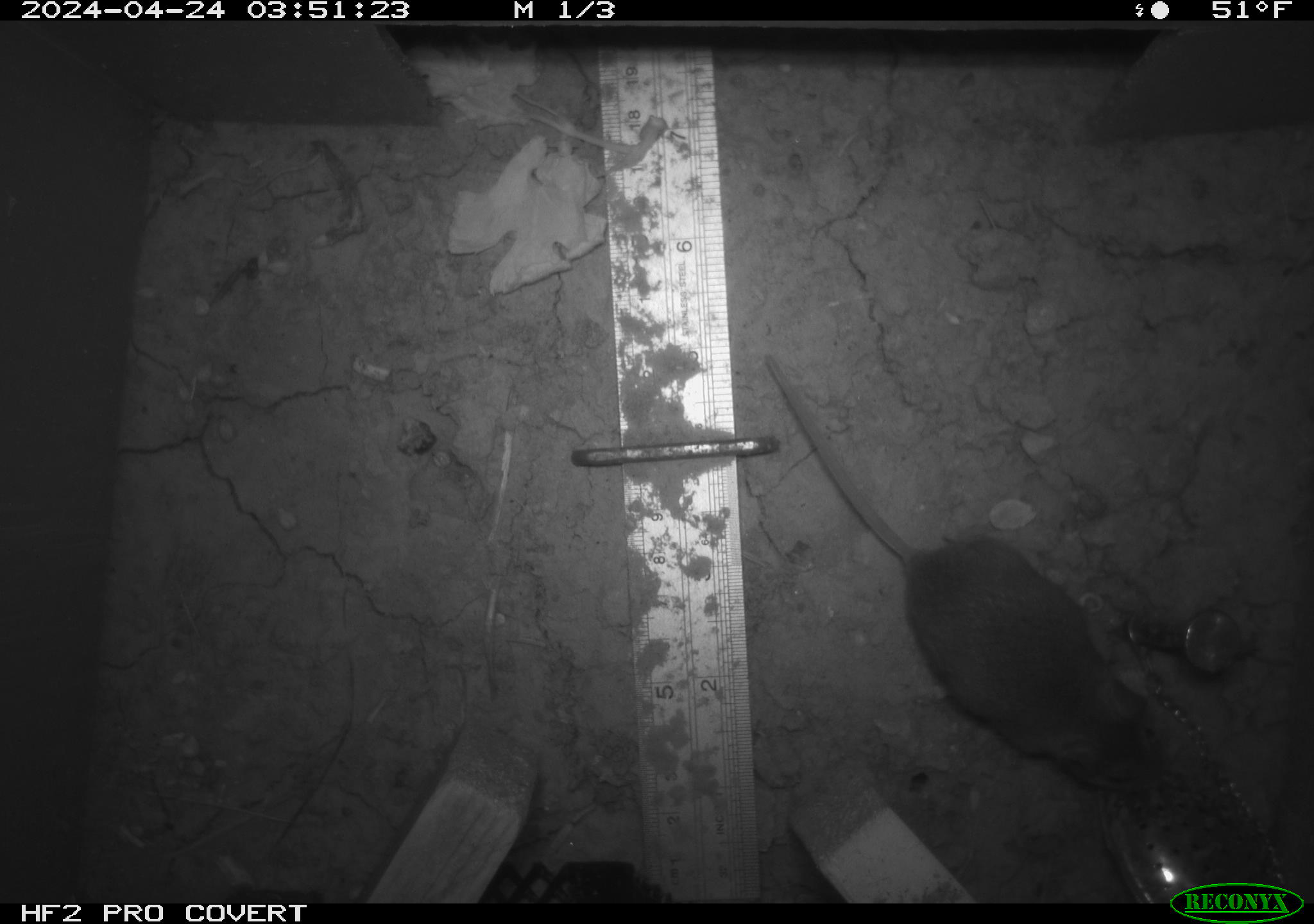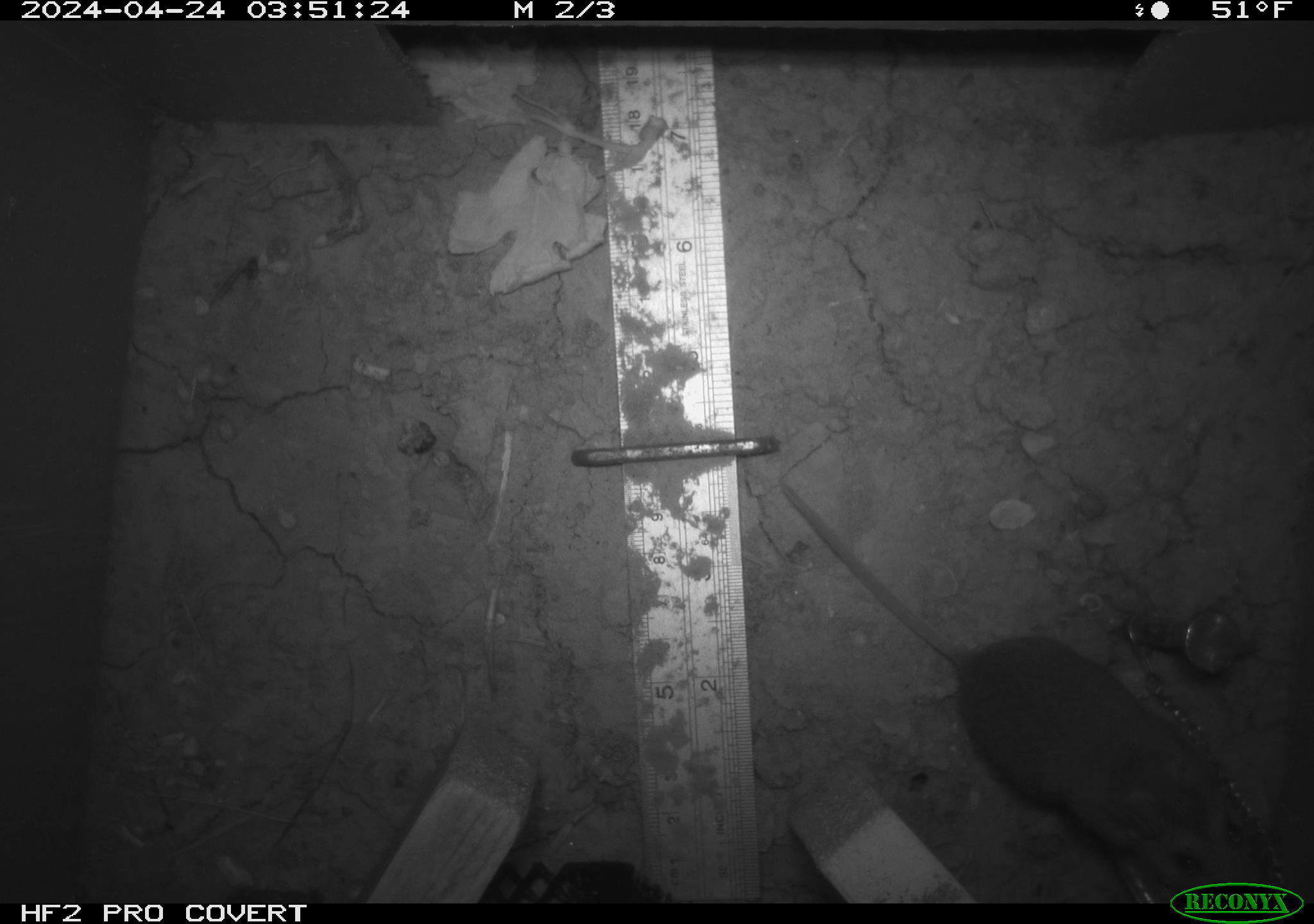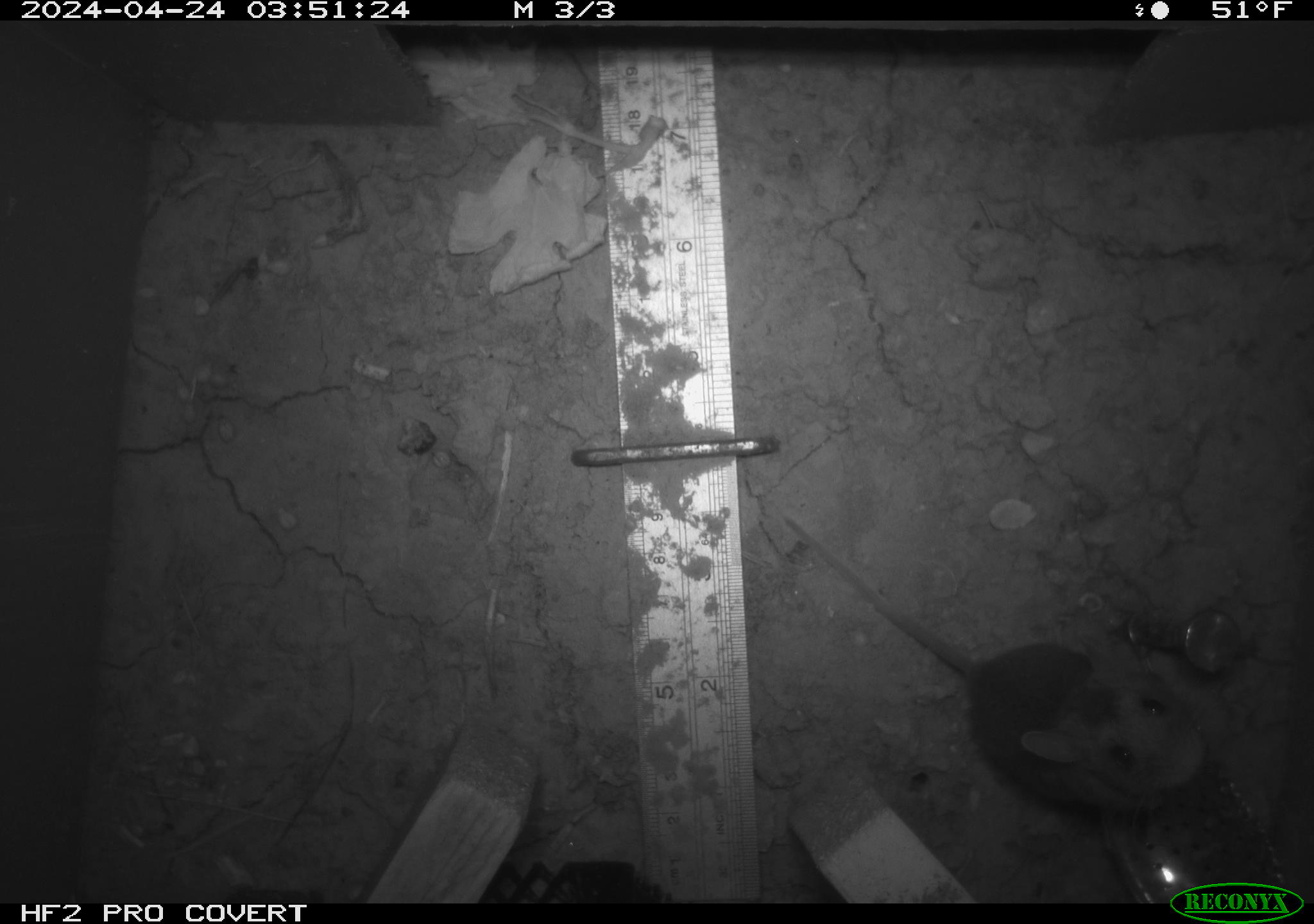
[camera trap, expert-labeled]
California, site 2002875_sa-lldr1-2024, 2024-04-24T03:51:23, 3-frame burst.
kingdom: Animalia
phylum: Chordata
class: Mammalia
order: Rodentia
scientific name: Rodentia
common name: mouse species